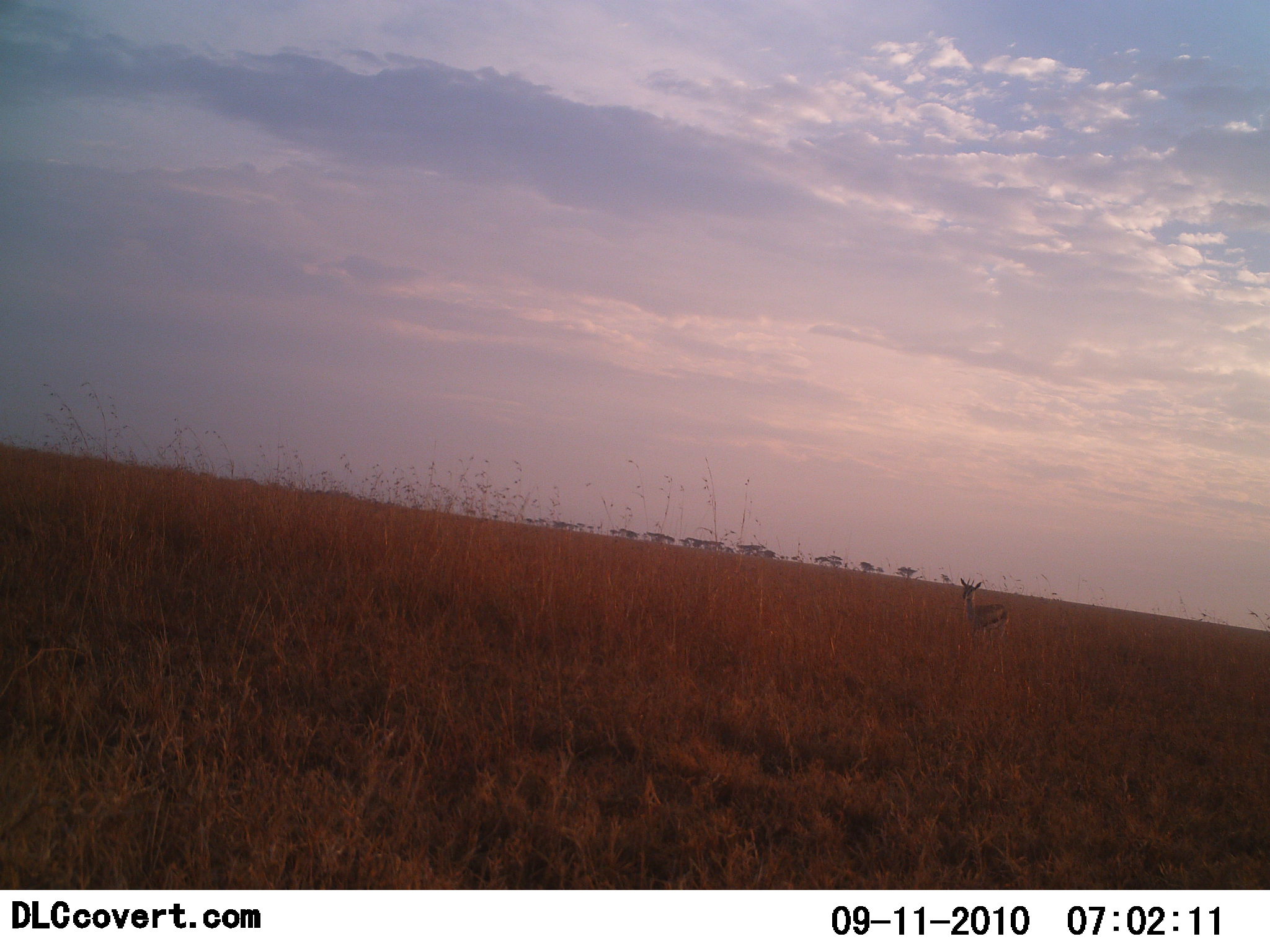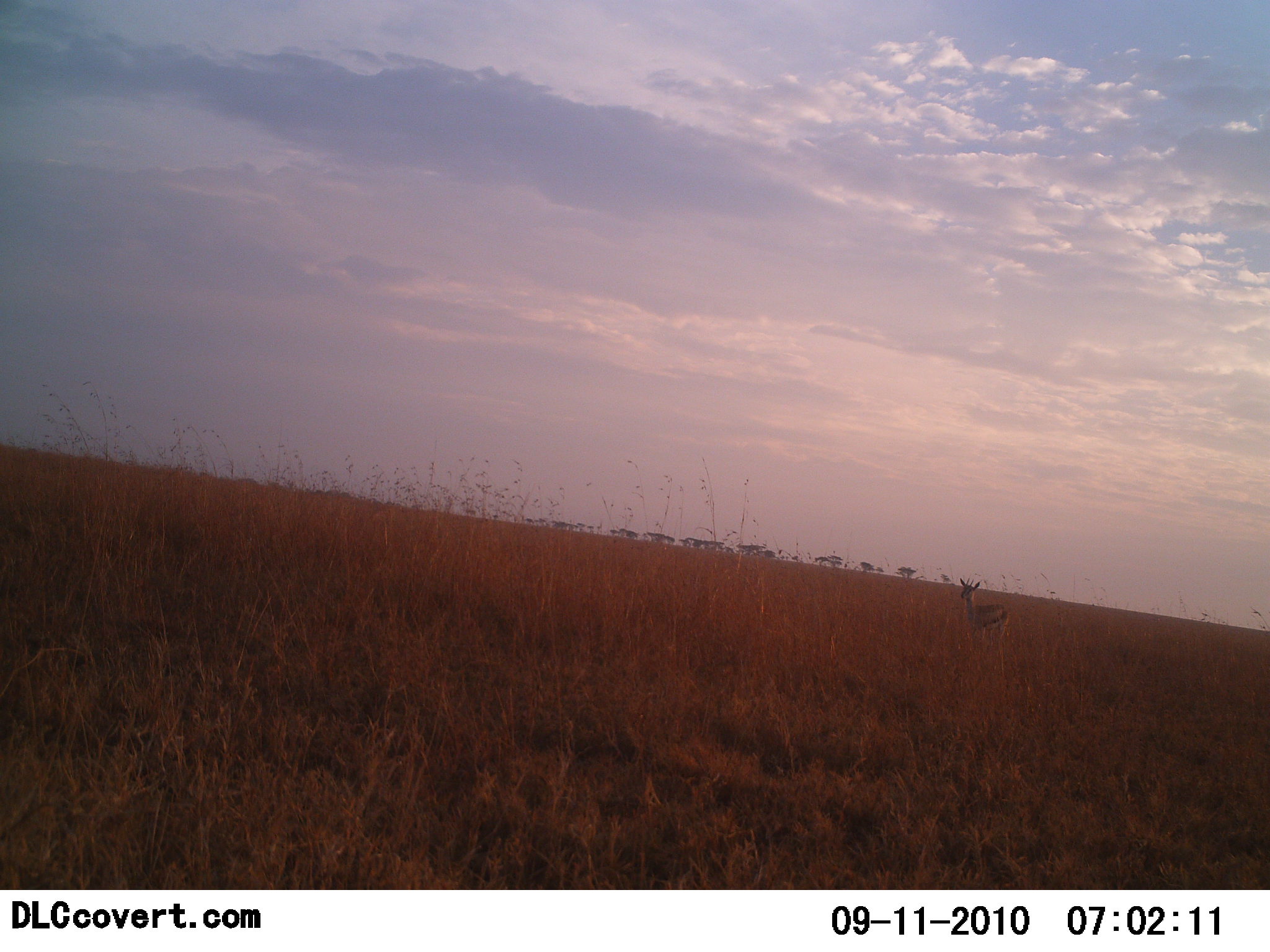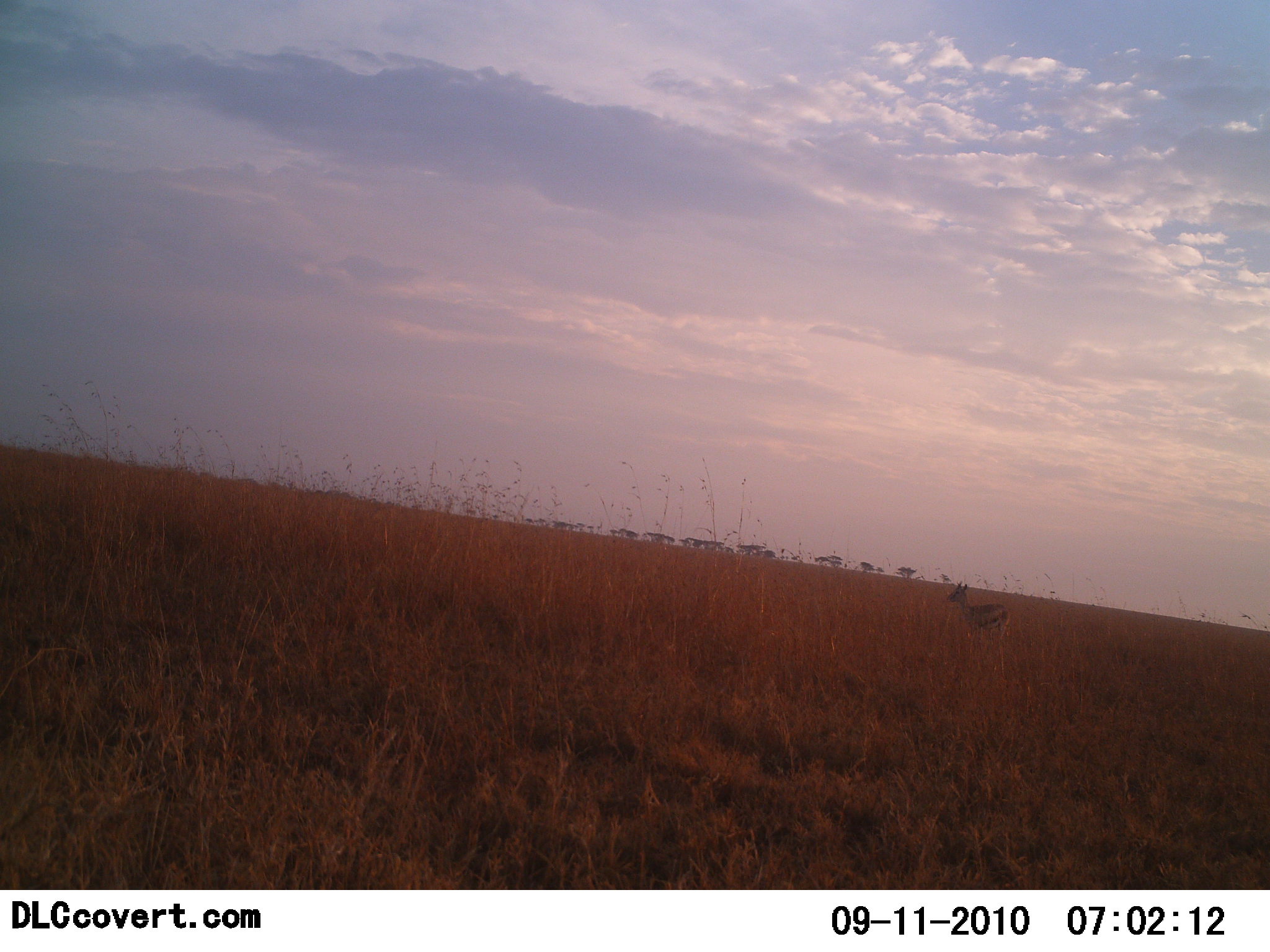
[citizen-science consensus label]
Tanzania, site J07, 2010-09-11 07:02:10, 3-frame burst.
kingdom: Animalia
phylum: Chordata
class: Mammalia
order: Artiodactyla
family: Bovidae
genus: Eudorcas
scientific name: Eudorcas thomsonii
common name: thomson's gazelle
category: gazellethomsons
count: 1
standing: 84%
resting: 0%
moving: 21%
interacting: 0%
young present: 0%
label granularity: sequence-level